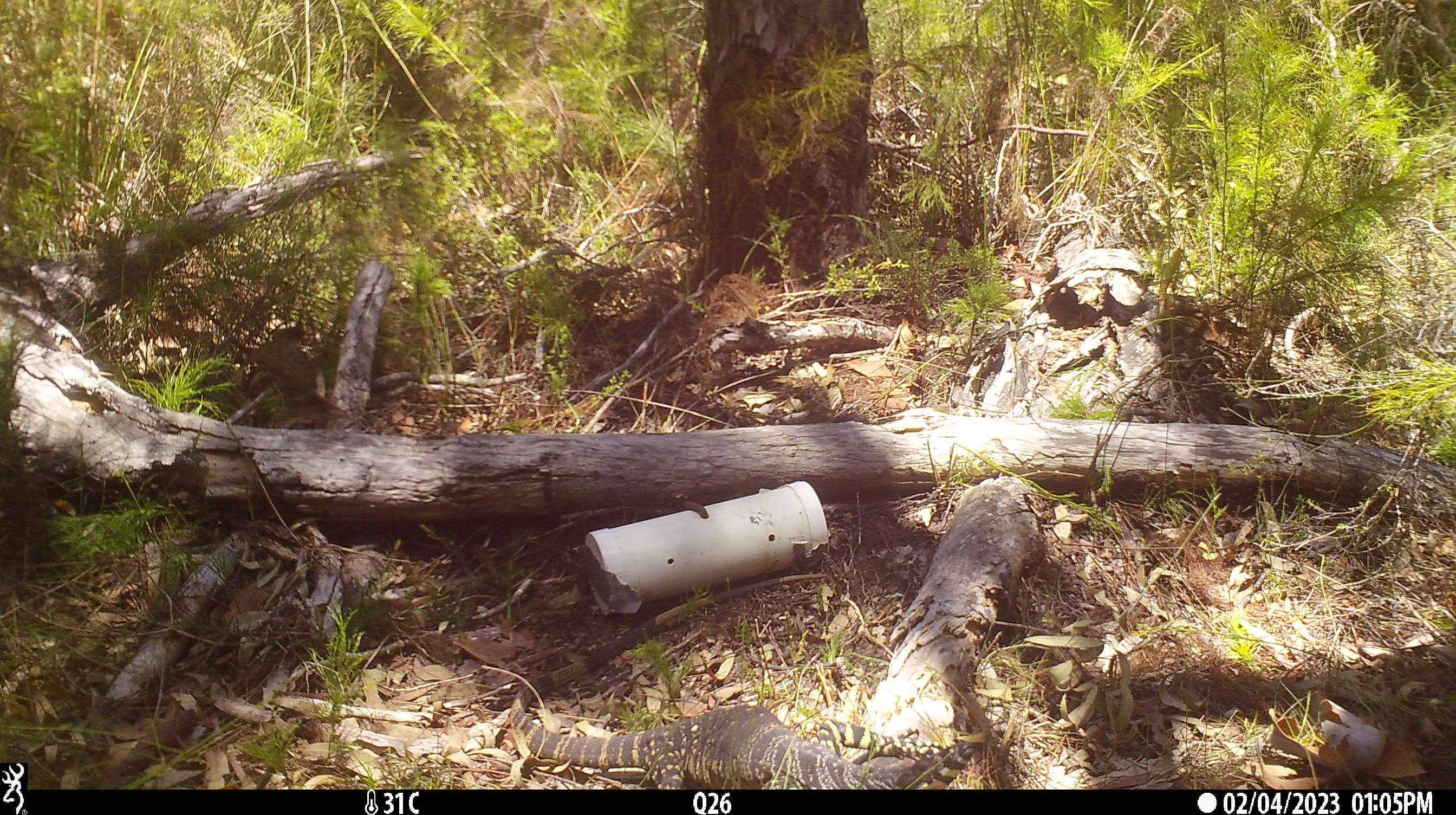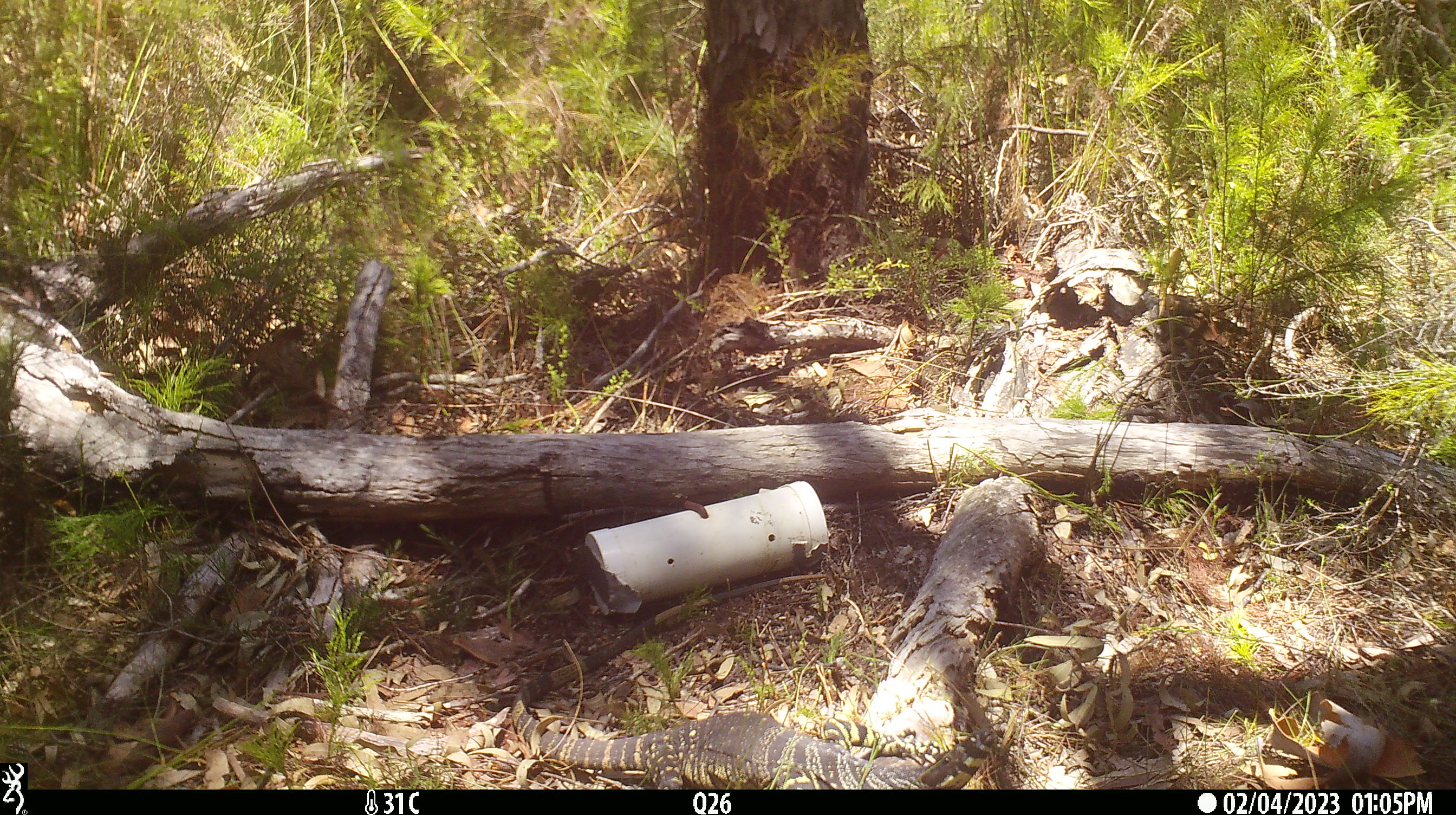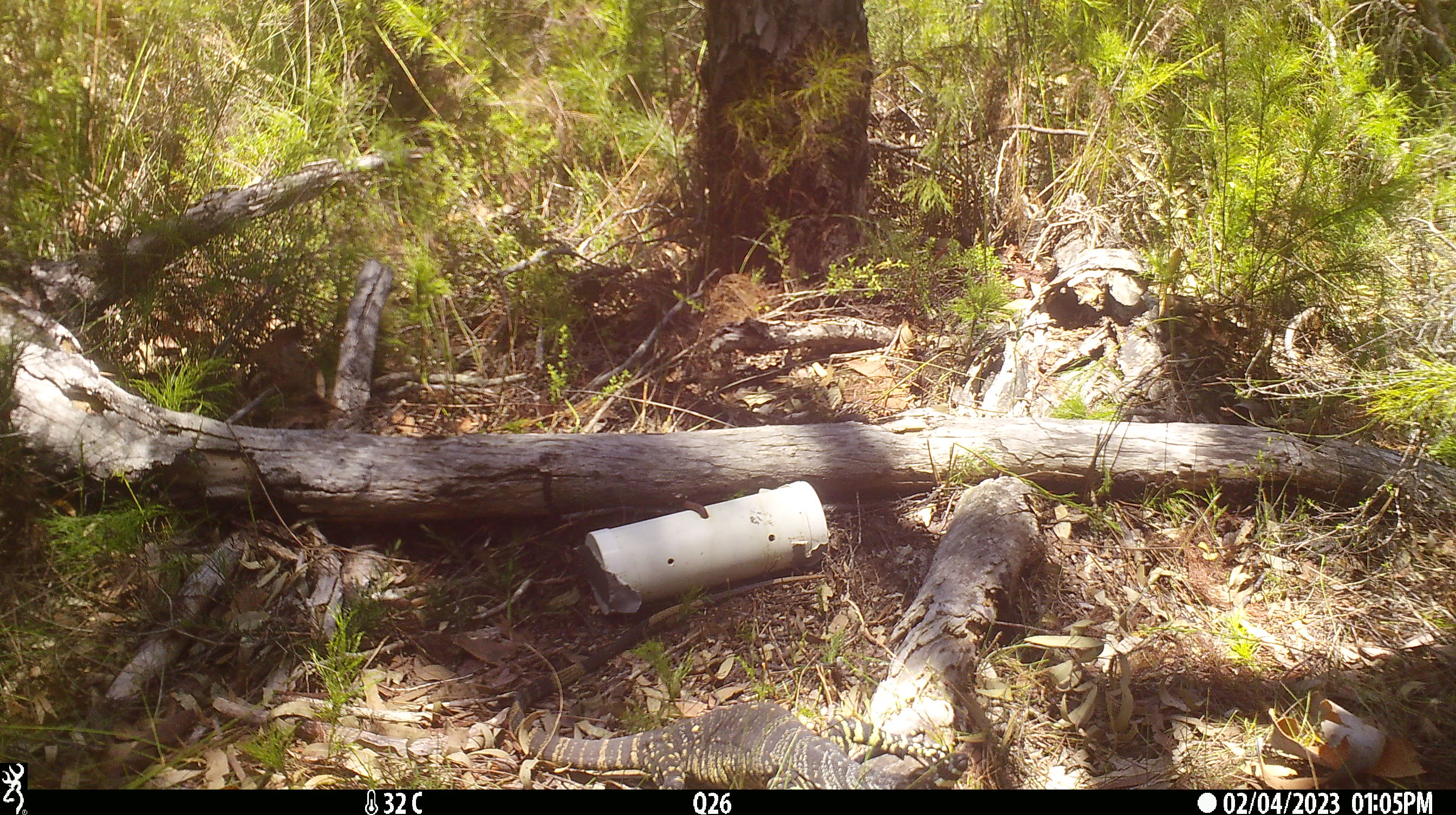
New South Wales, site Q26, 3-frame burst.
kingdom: Animalia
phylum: Chordata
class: Reptilia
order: Squamata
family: Varanidae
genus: Varanus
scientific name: Varanus varius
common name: lace monitor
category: goanna